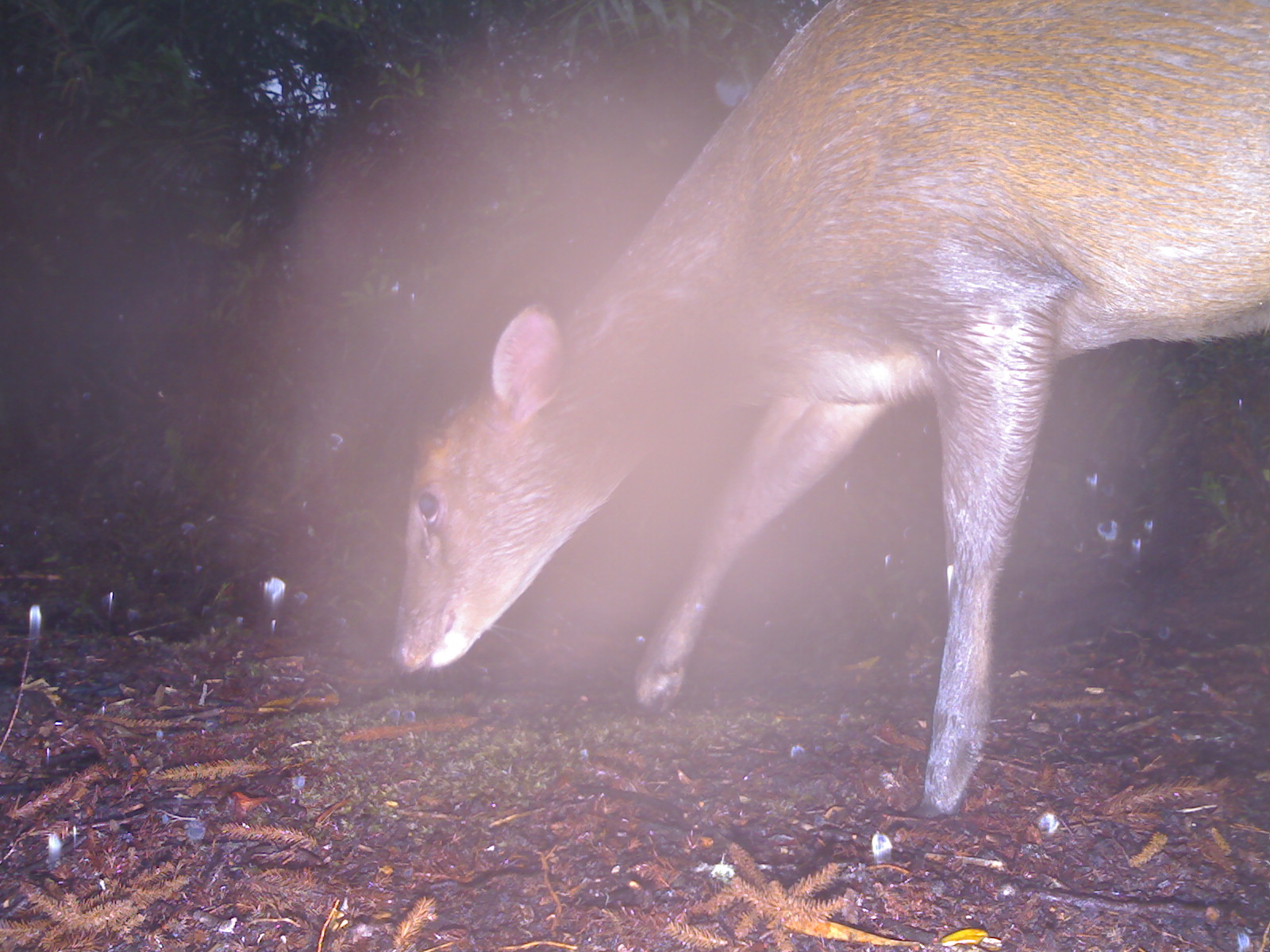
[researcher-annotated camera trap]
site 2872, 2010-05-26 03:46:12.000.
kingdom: Animalia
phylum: Chordata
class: Mammalia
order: Artiodactyla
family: Cervidae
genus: Muntiacus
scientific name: Muntiacus muntjak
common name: southern red muntjac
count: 1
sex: female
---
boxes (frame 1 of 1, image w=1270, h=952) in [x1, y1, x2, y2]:
muntiacus muntjak: [387, 1, 1268, 817]